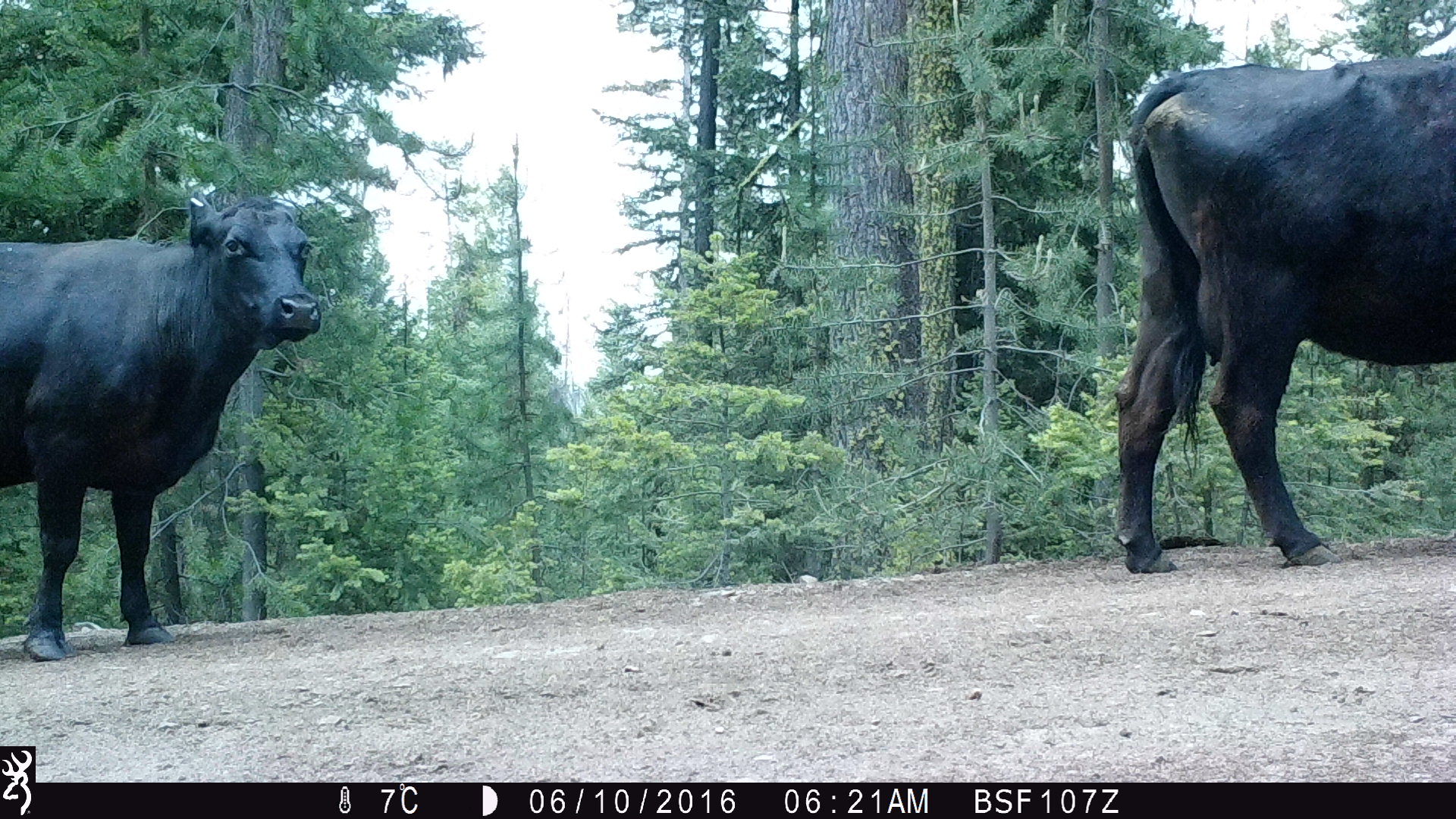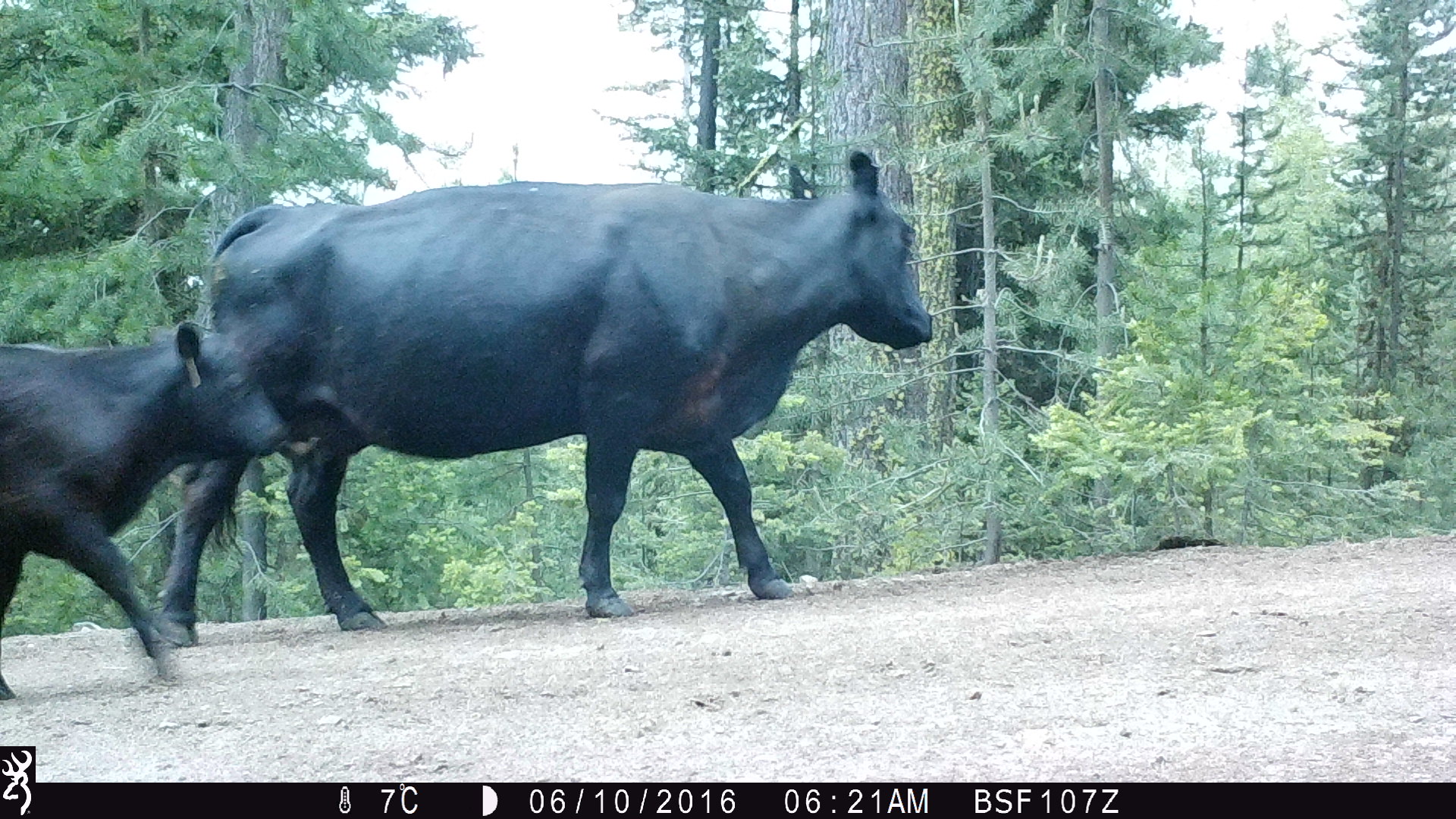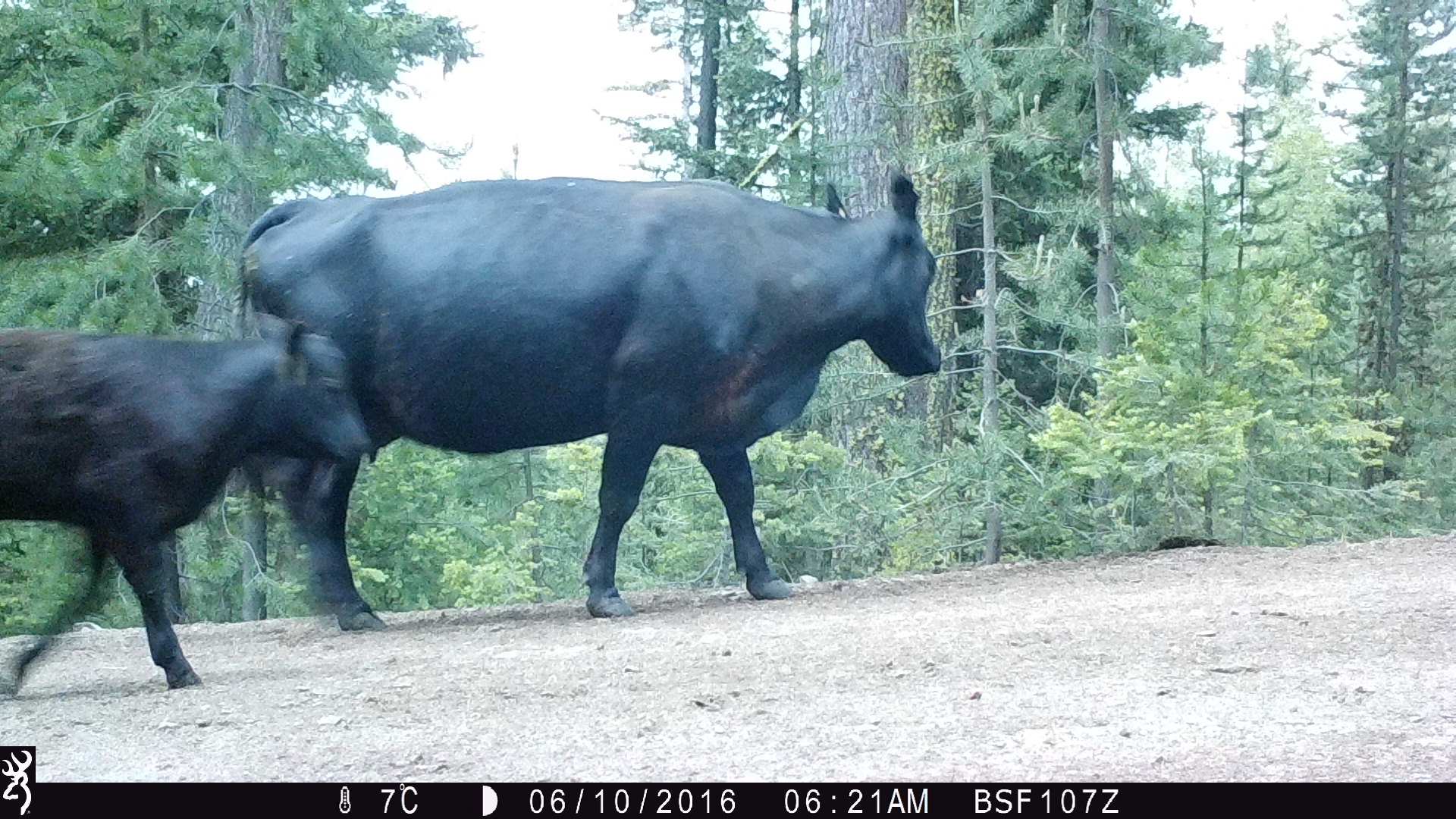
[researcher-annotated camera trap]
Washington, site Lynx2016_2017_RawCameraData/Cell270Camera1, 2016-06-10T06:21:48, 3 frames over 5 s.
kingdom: Animalia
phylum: Chordata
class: Mammalia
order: Artiodactyla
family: Bovidae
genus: Bos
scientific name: Bos taurus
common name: domestic cattle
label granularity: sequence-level